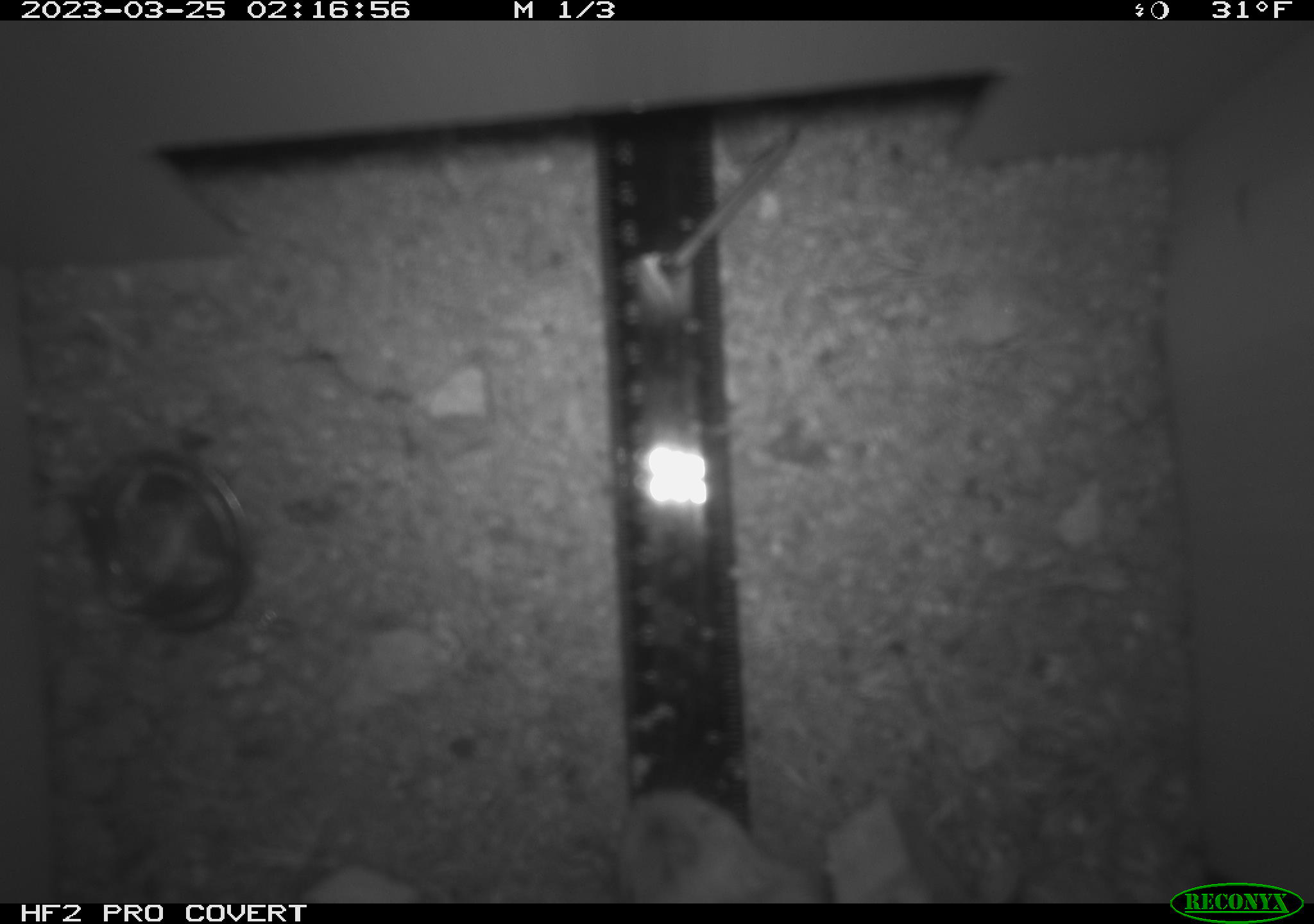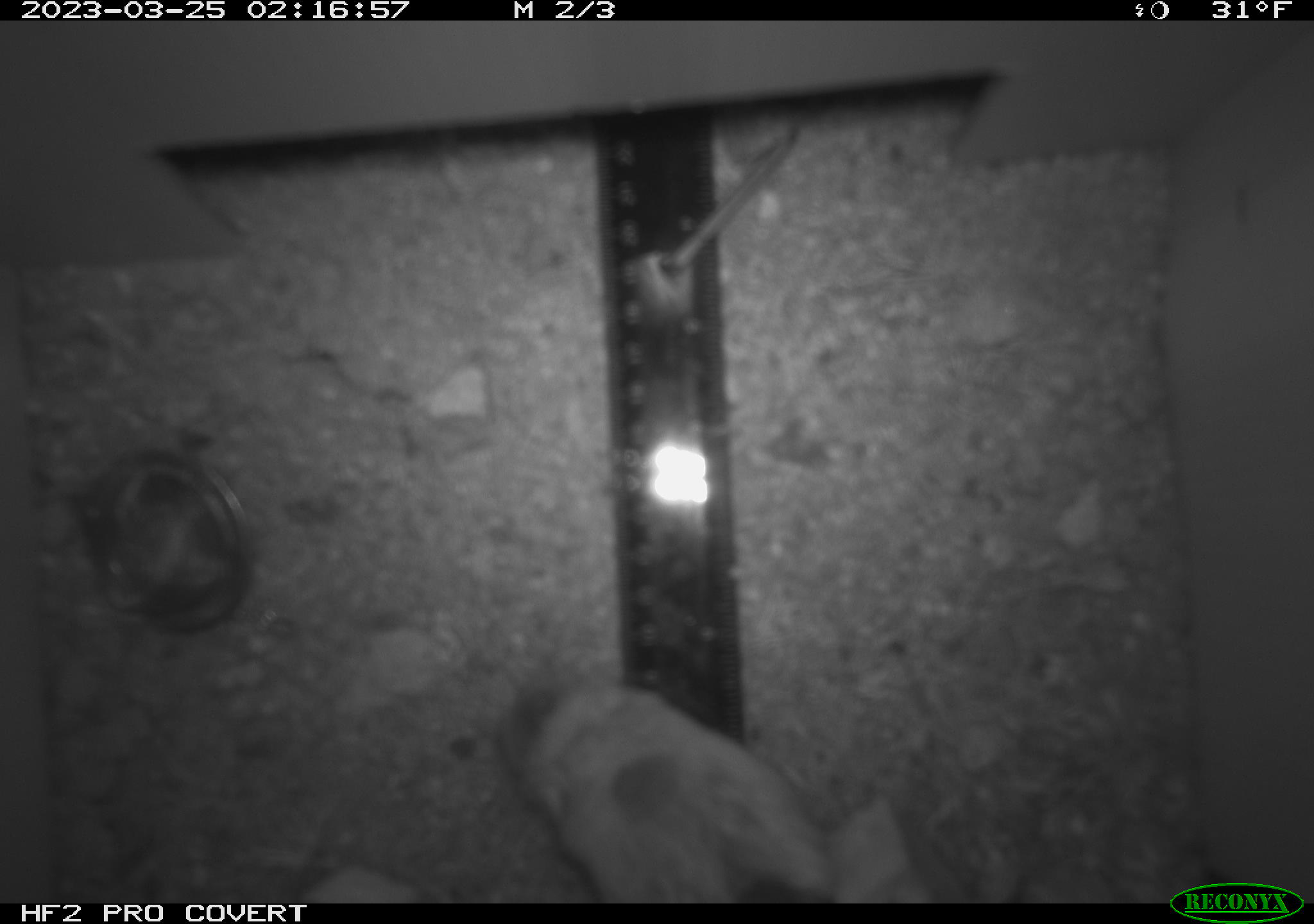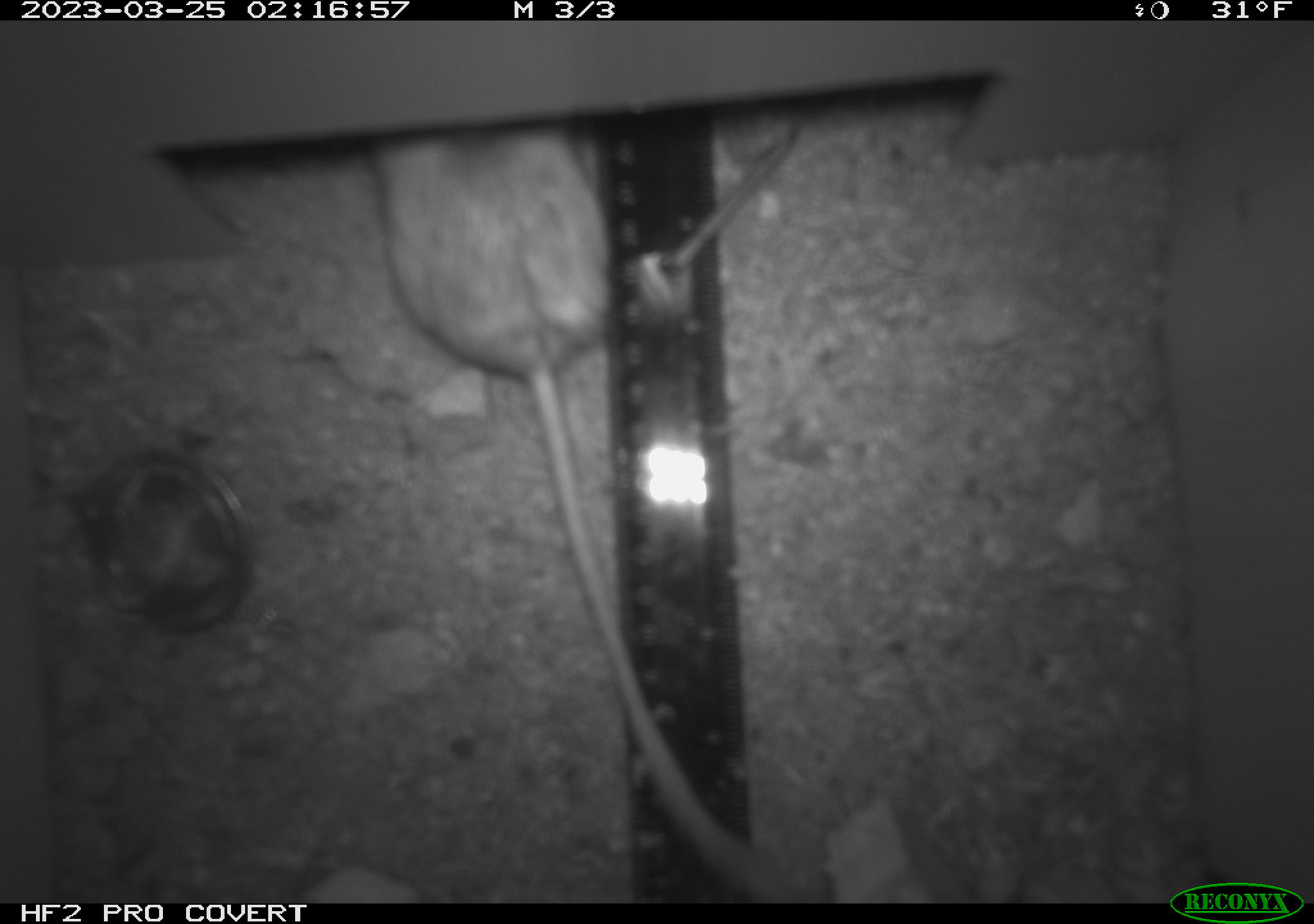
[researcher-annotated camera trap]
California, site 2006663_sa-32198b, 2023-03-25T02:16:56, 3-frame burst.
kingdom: Animalia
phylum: Chordata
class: Mammalia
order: Rodentia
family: Heteromyidae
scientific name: Heteromyidae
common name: kangaroo rats and pocket mice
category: heteromyidae family